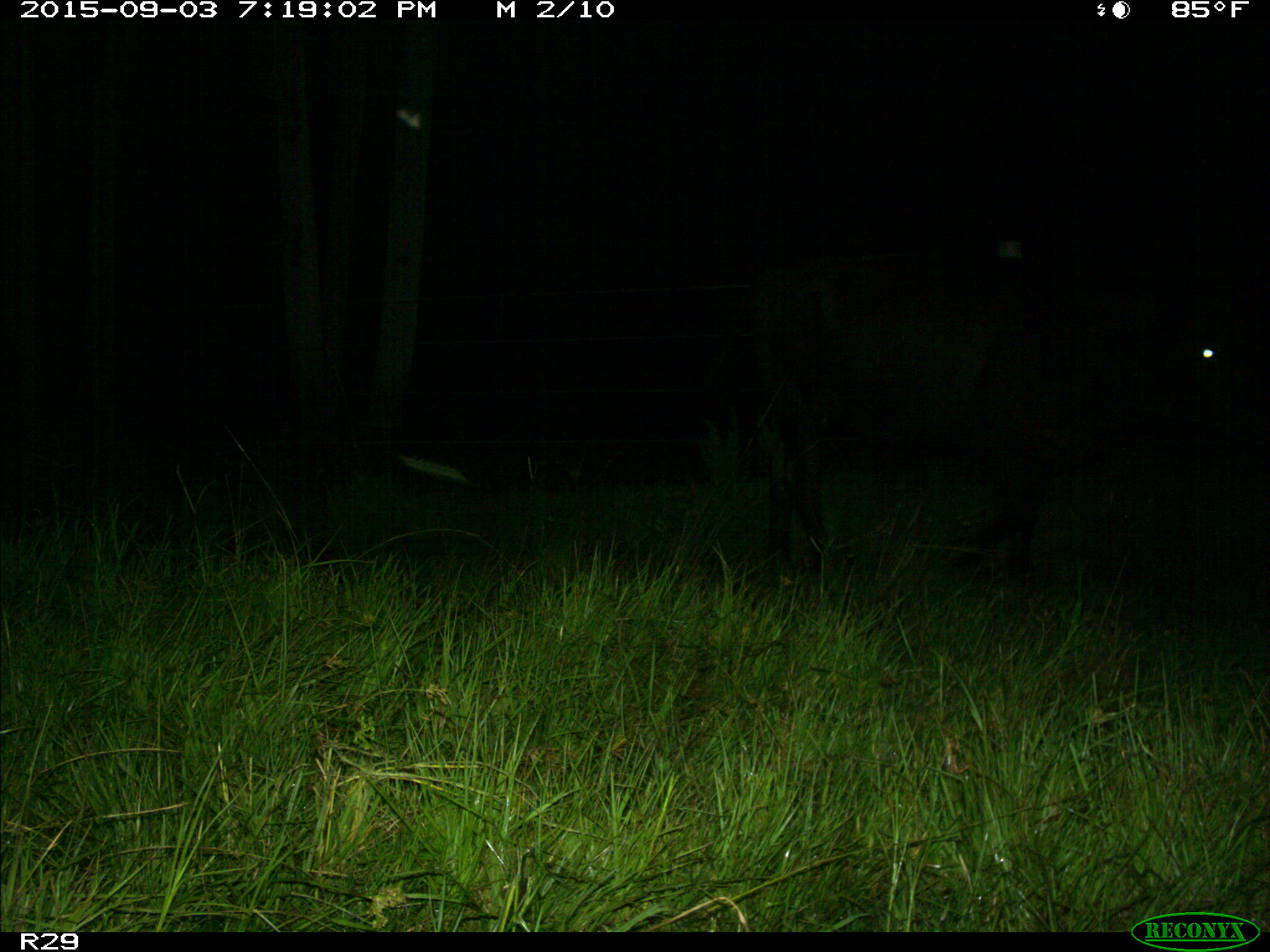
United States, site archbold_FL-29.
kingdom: Animalia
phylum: Chordata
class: Mammalia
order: Artiodactyla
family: Bovidae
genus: Bos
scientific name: Bos taurus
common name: domestic cow